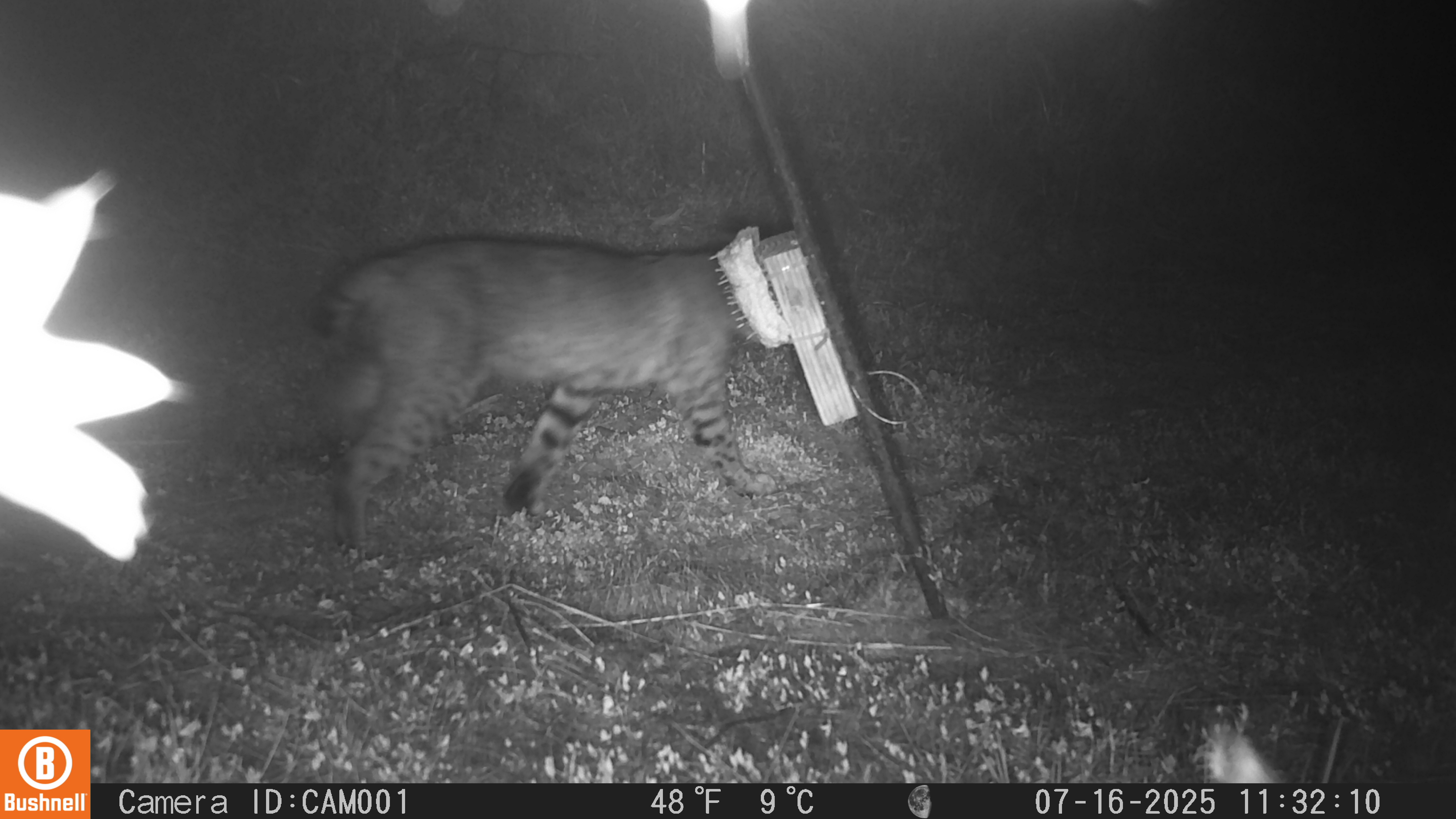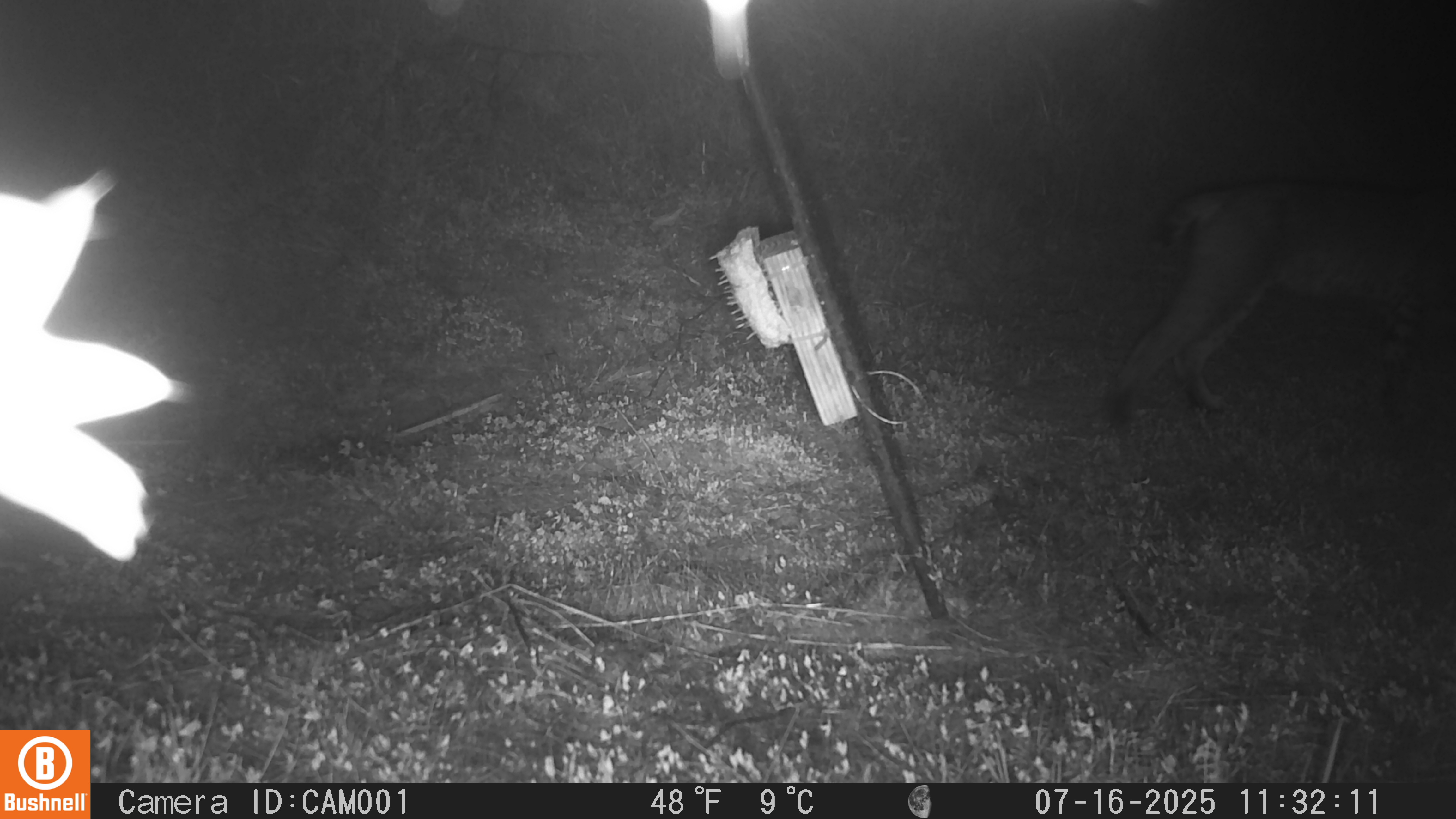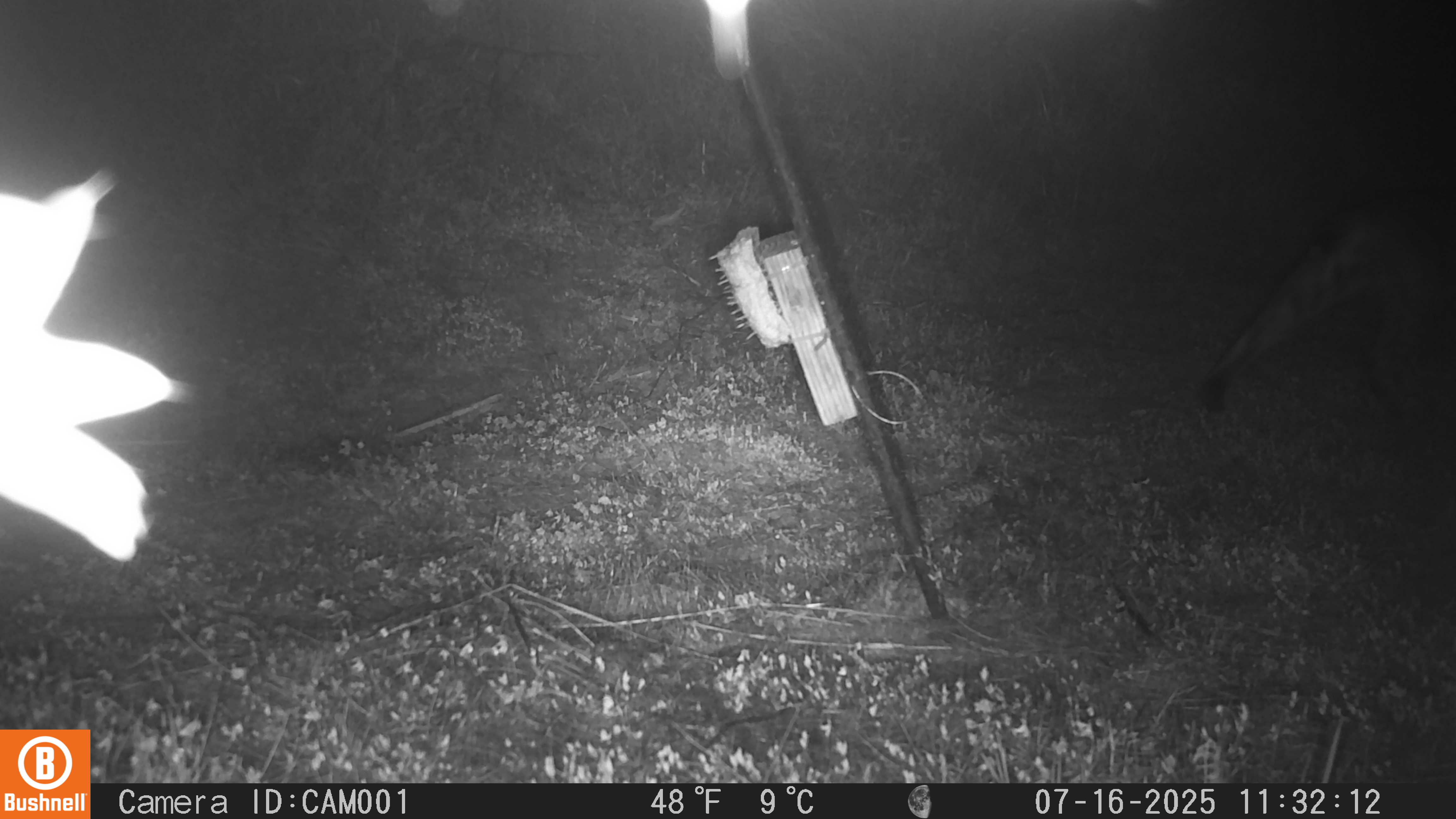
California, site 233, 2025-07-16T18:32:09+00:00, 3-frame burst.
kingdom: Animalia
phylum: Chordata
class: Mammalia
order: Carnivora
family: Felidae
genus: Lynx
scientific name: Lynx rufus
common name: bobcat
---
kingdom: Animalia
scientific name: Animalia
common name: invertebrate